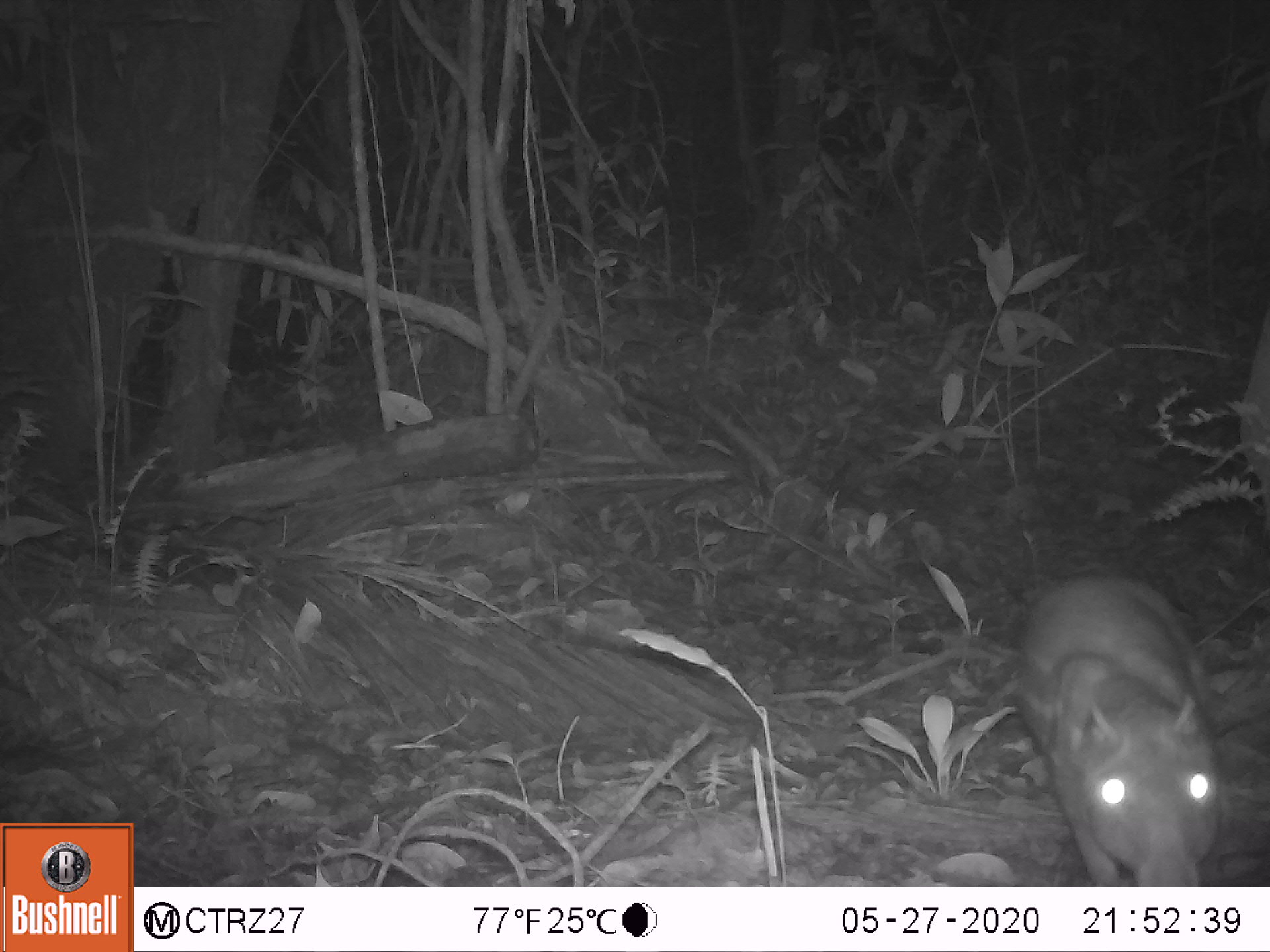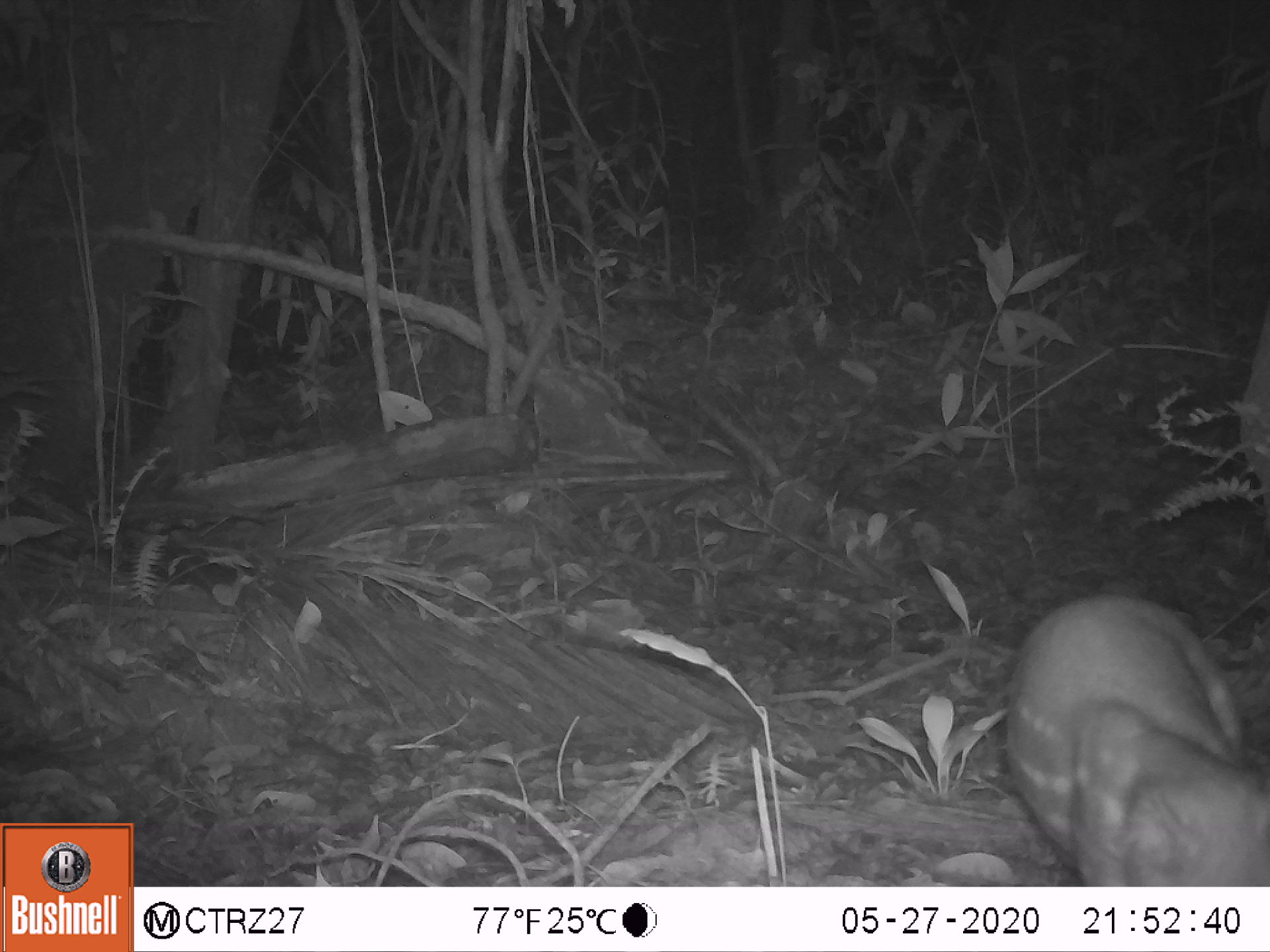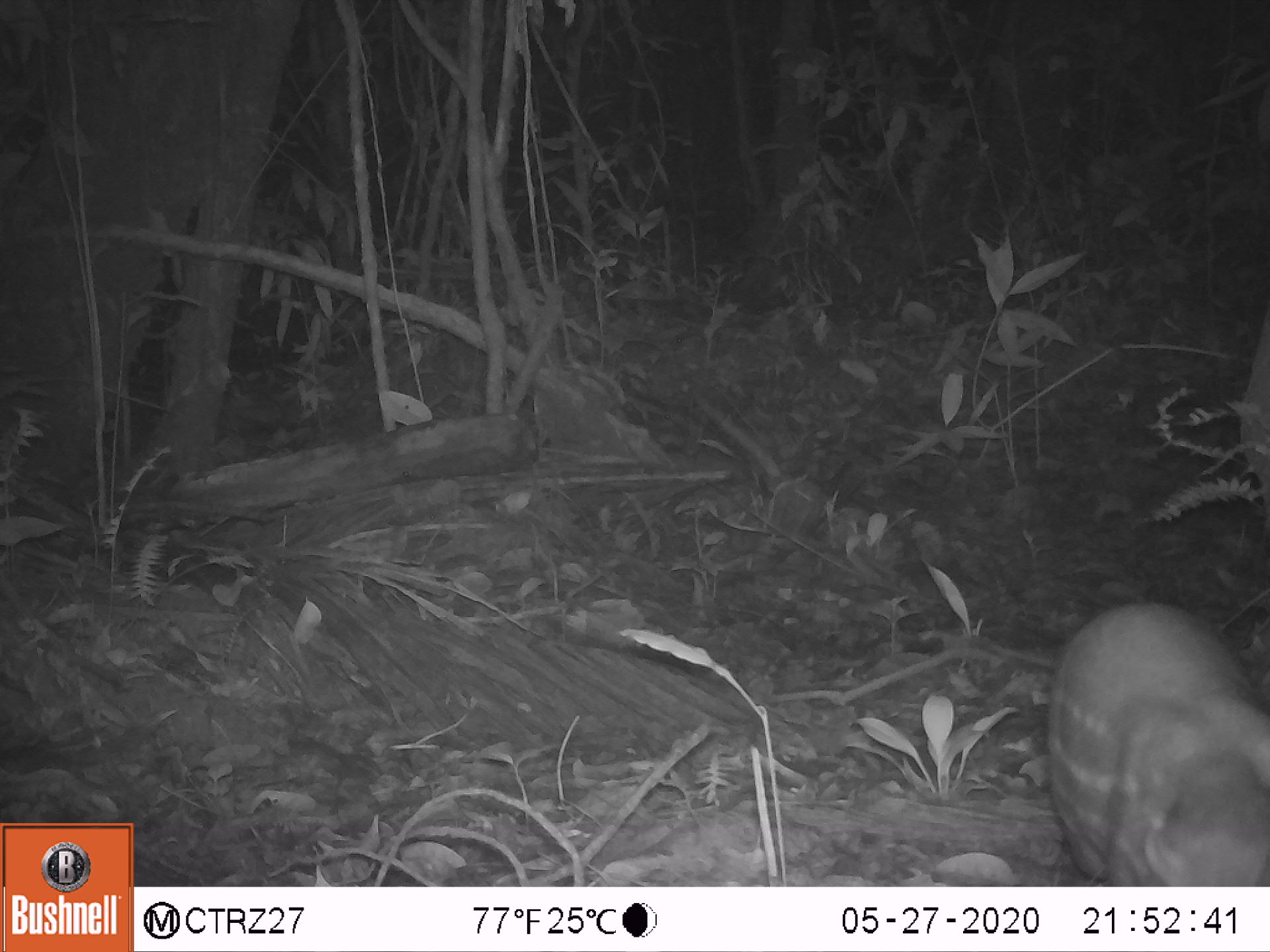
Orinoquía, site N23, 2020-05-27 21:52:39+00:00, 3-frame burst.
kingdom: Animalia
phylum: Chordata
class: Mammalia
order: Rodentia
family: Cuniculidae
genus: Cuniculus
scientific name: Cuniculus paca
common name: spotted paca